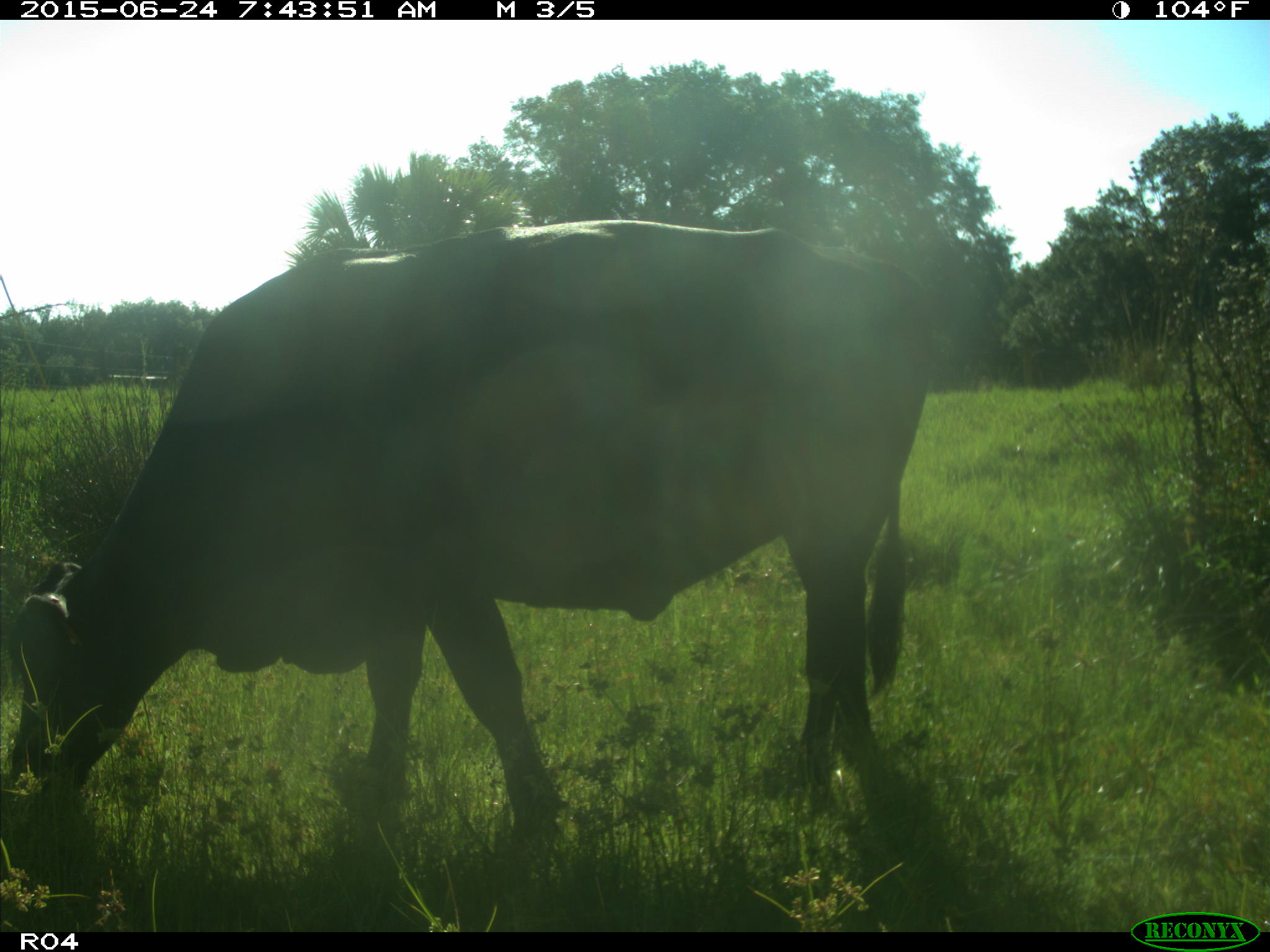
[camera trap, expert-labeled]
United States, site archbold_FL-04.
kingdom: Animalia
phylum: Chordata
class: Mammalia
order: Artiodactyla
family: Bovidae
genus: Bos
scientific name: Bos taurus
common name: domestic cow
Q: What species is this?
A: Bos taurus (domestic cow).